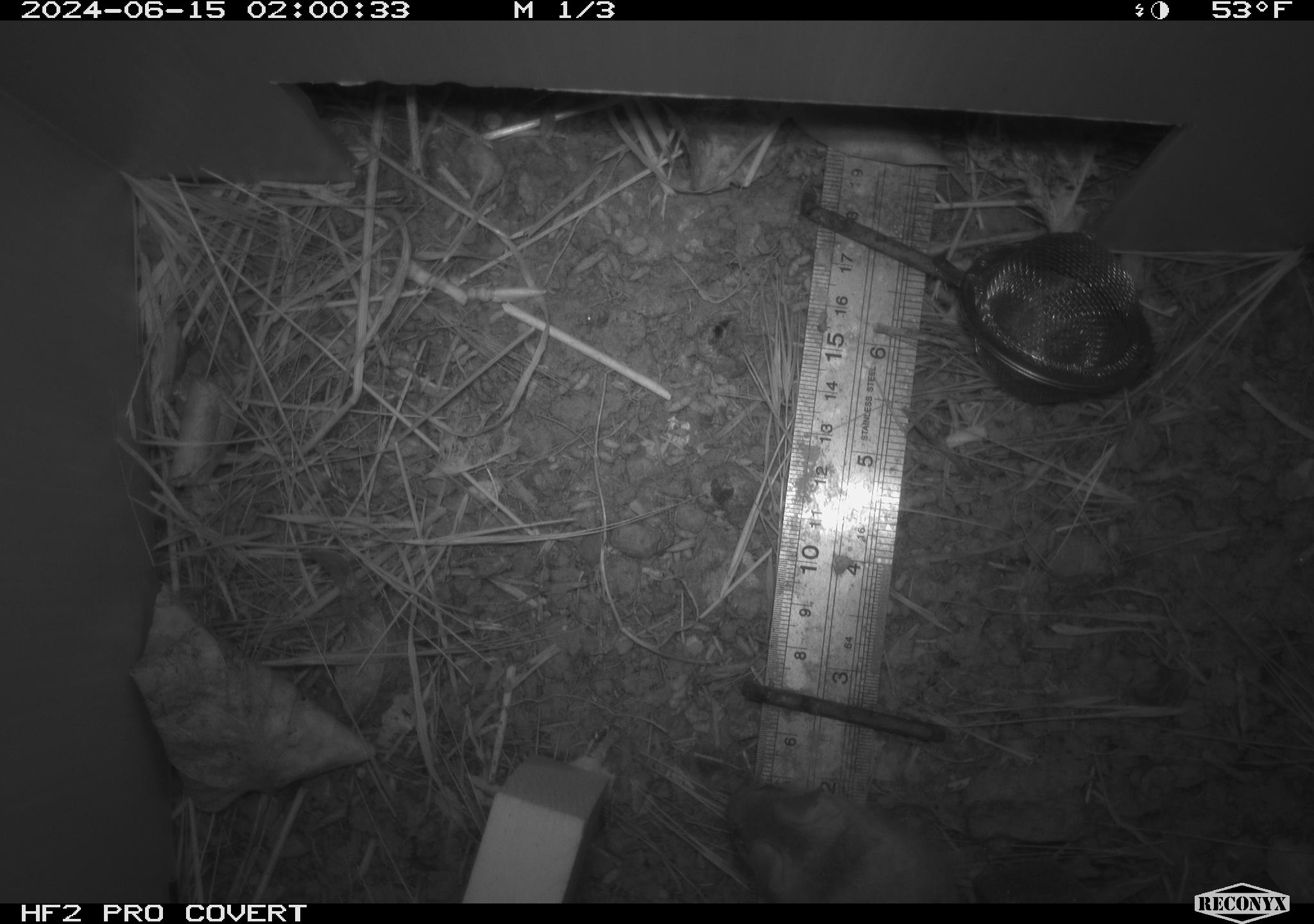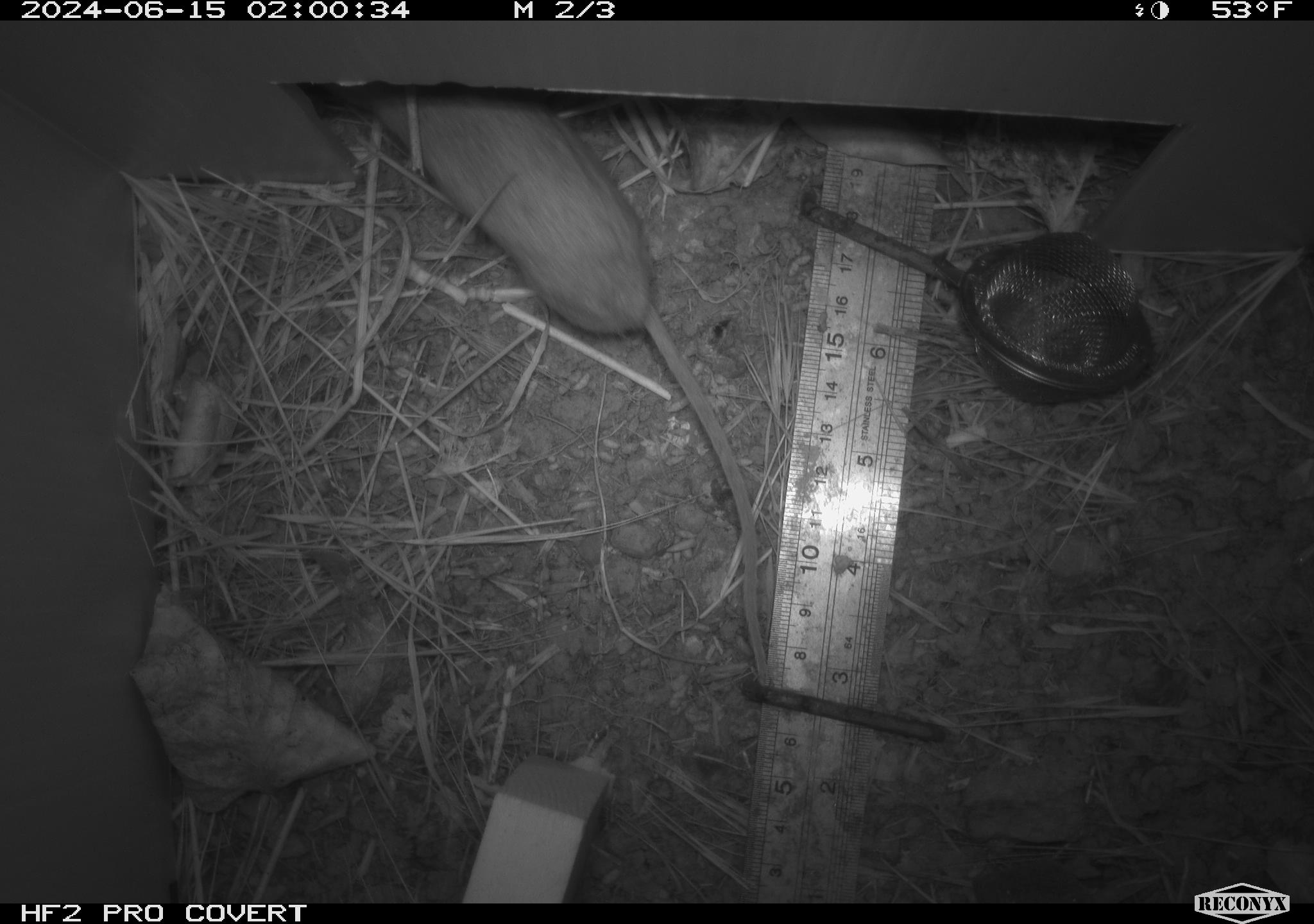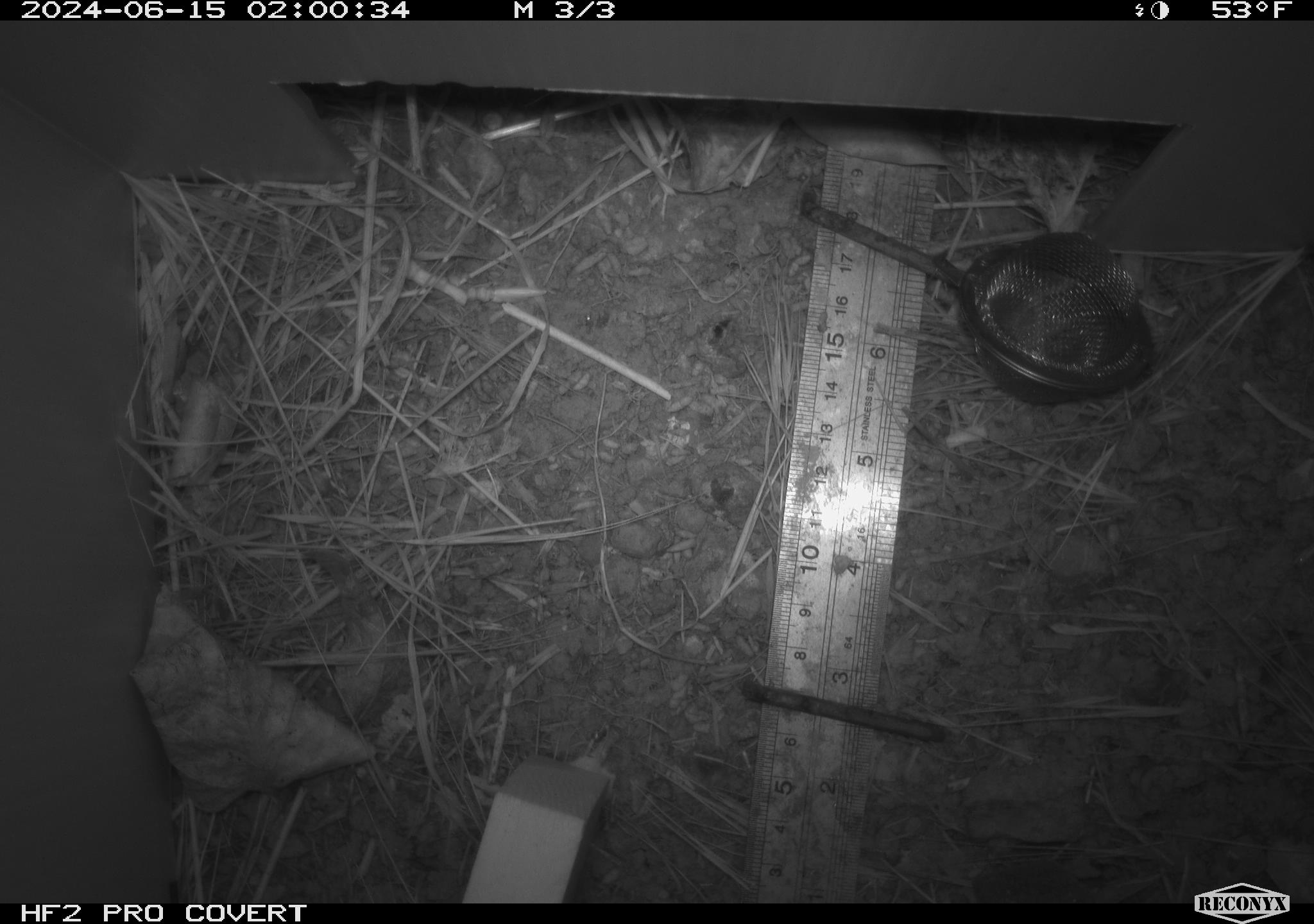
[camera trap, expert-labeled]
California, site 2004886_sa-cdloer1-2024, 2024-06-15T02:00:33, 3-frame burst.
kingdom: Animalia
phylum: Chordata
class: Mammalia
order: Rodentia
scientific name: Rodentia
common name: mouse species